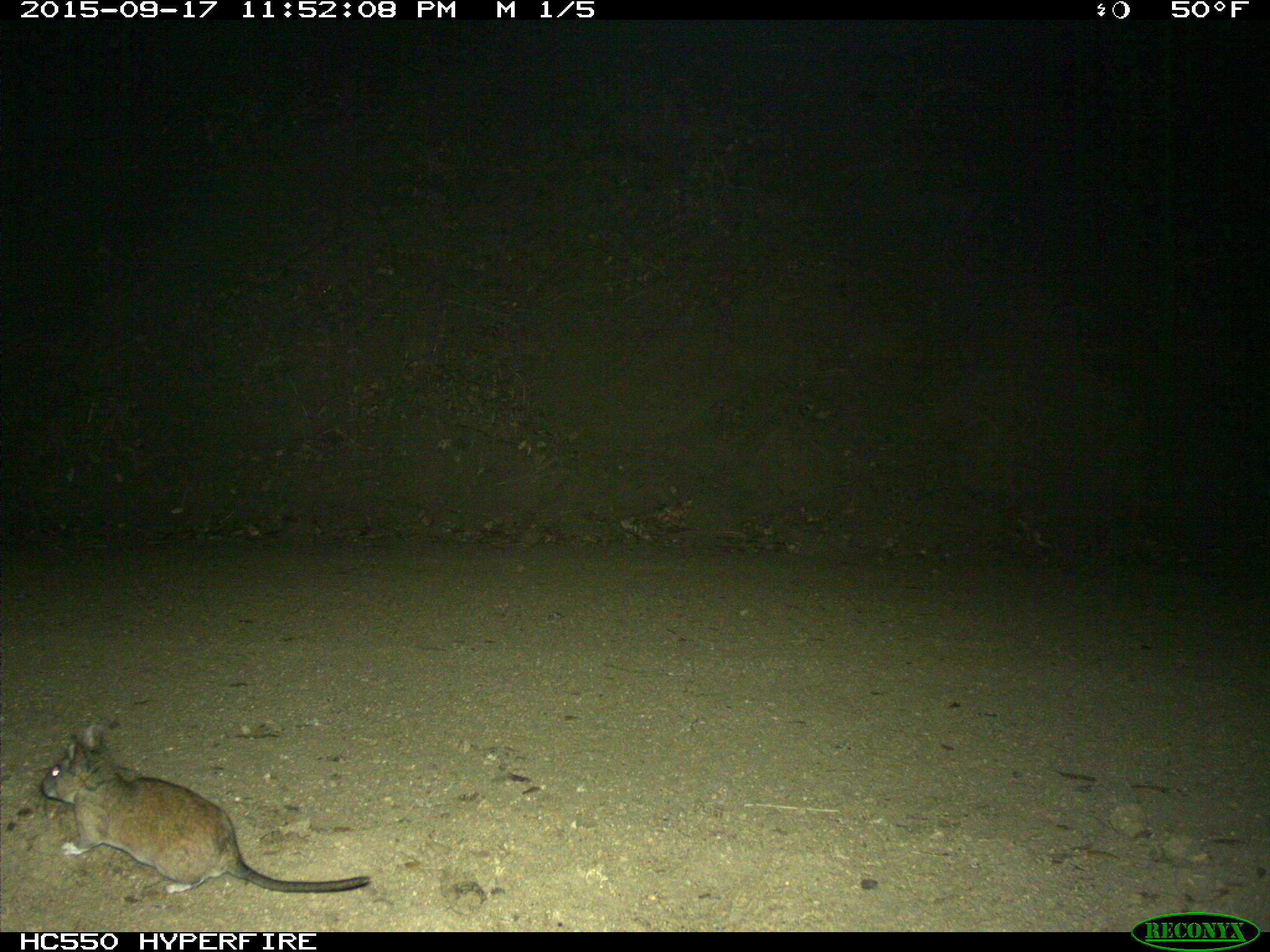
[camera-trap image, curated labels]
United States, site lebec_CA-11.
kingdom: Animalia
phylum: Chordata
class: Mammalia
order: Rodentia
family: Cricetidae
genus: Neotoma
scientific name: Neotoma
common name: pack rat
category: unidentified pack rat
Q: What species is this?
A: Unidentified pack rat (pack rat) (Neotoma).